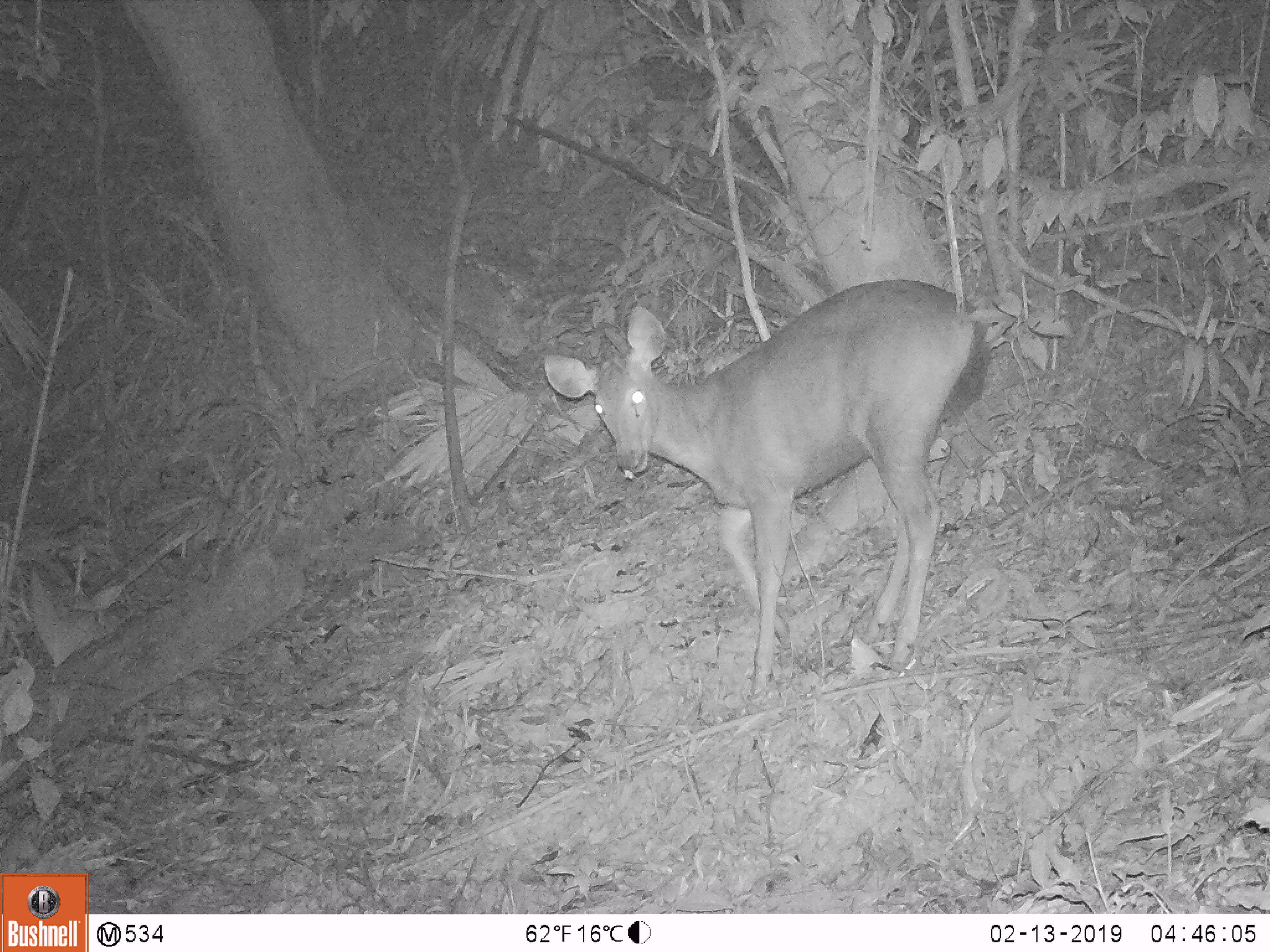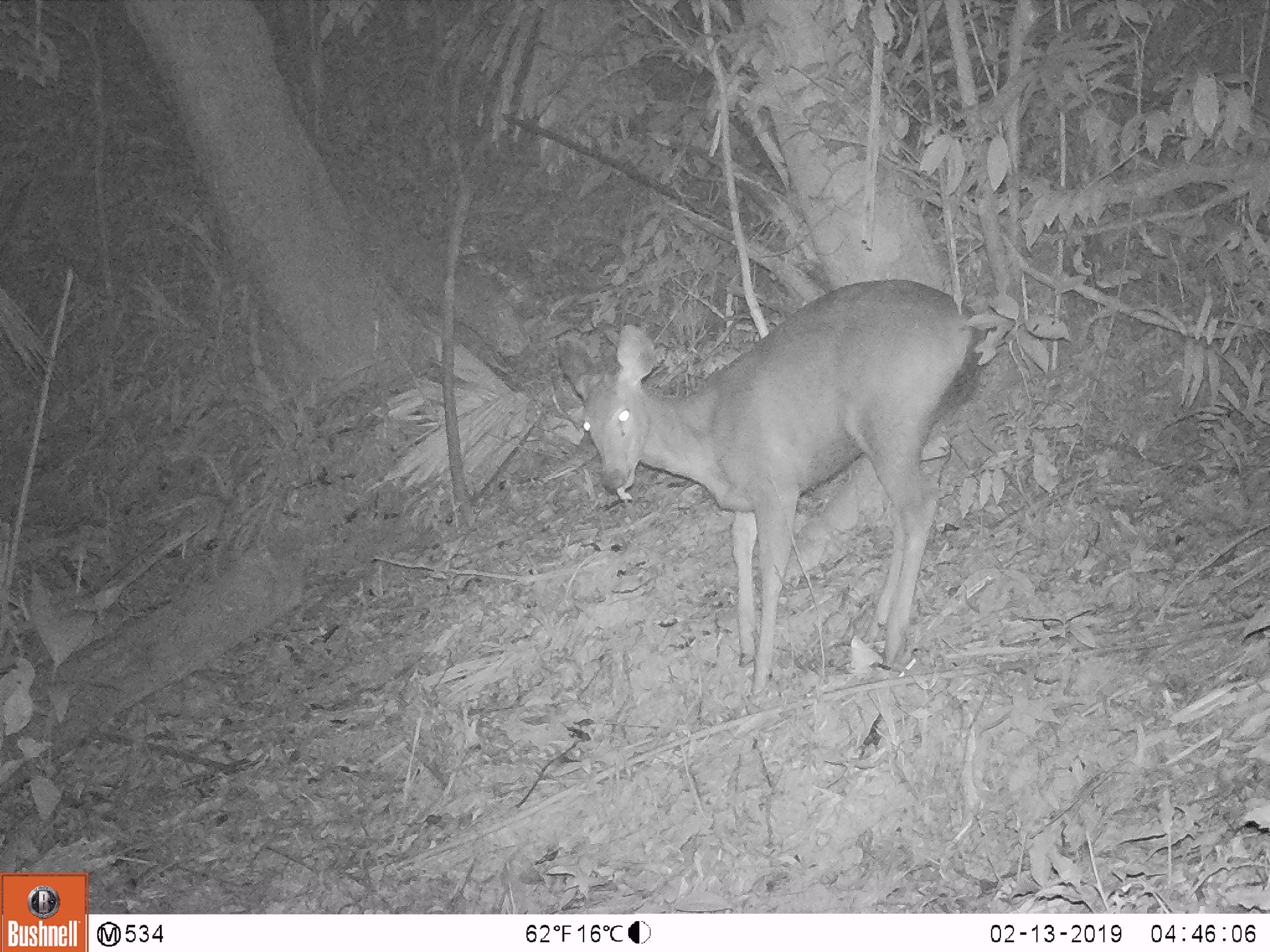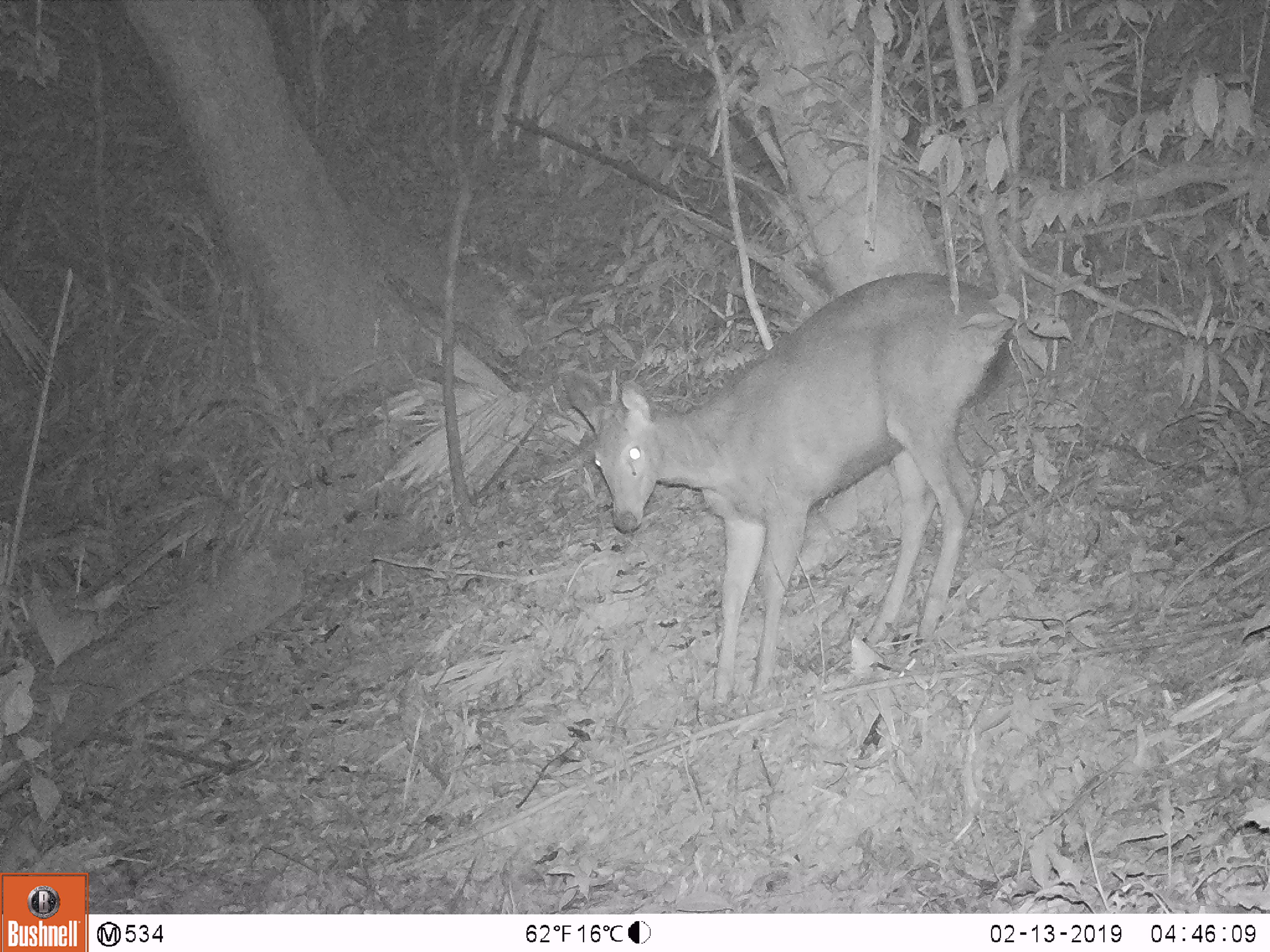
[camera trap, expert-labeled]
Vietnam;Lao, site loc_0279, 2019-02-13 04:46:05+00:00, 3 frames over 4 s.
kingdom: Animalia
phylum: Chordata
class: Mammalia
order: Artiodactyla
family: Cervidae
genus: Rusa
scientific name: Rusa unicolor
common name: sambar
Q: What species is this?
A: Sambar (Rusa unicolor).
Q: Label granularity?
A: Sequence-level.